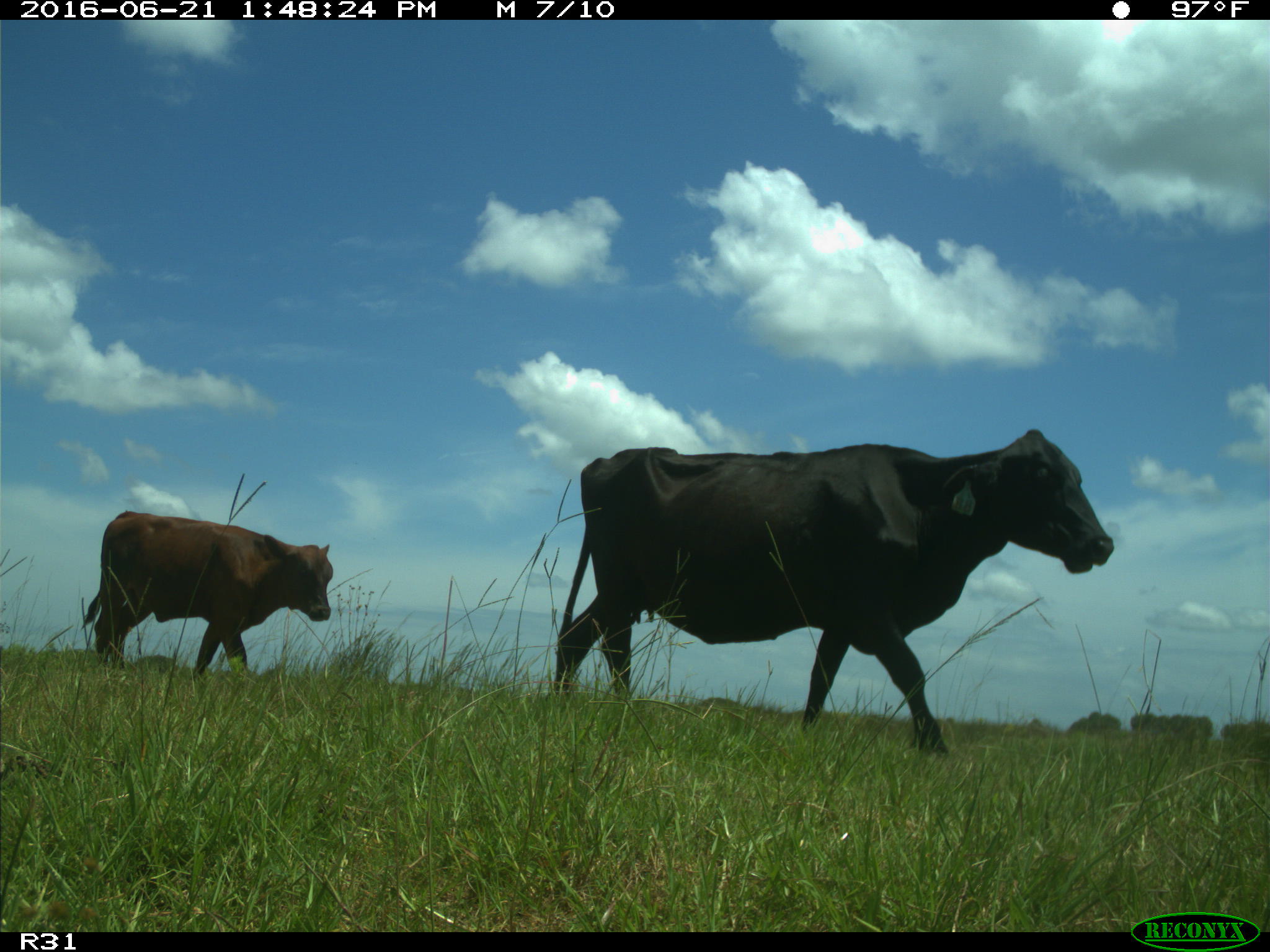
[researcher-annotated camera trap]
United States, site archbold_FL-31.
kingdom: Animalia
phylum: Chordata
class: Mammalia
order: Artiodactyla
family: Bovidae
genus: Bos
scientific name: Bos taurus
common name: domestic cow